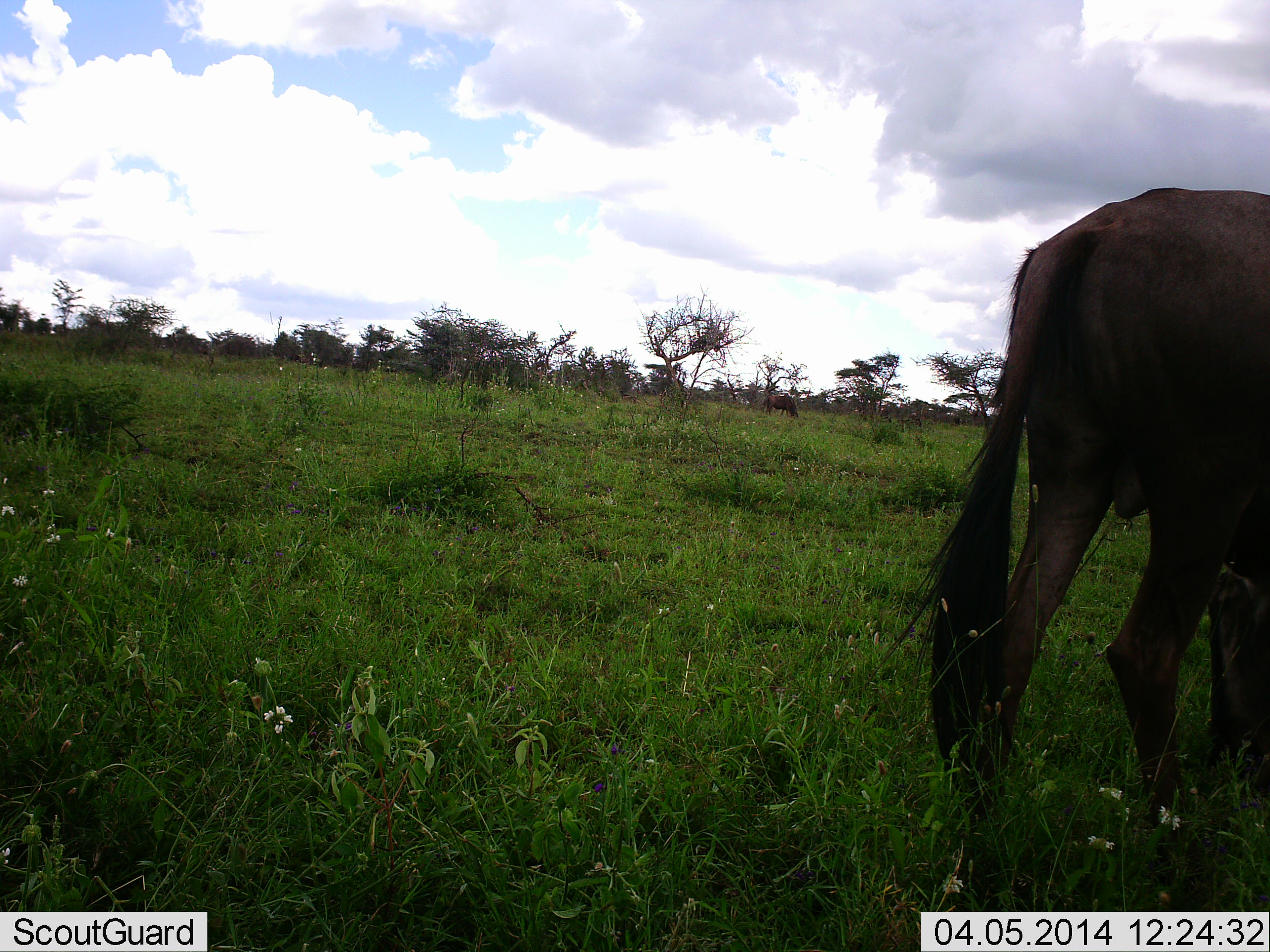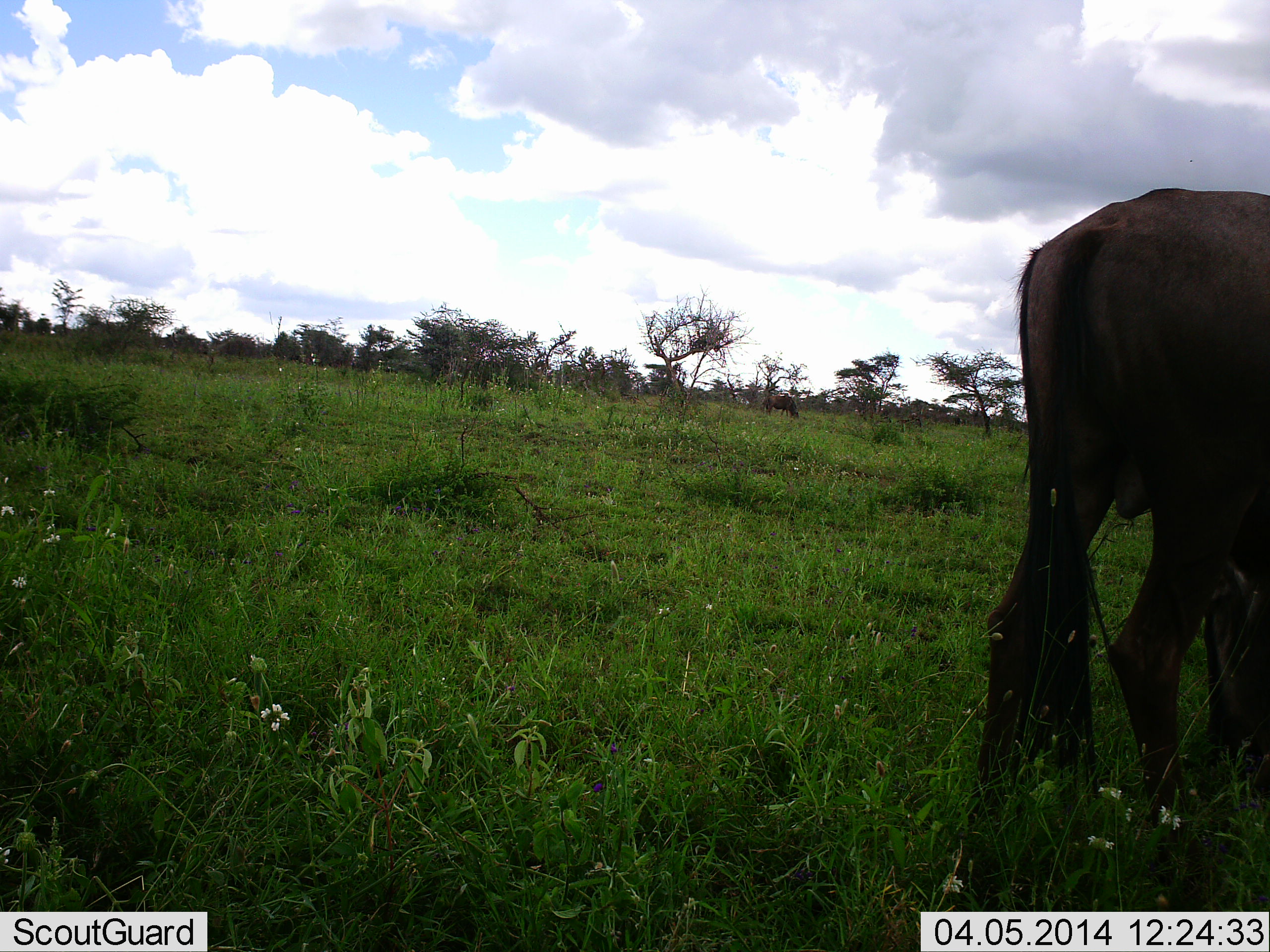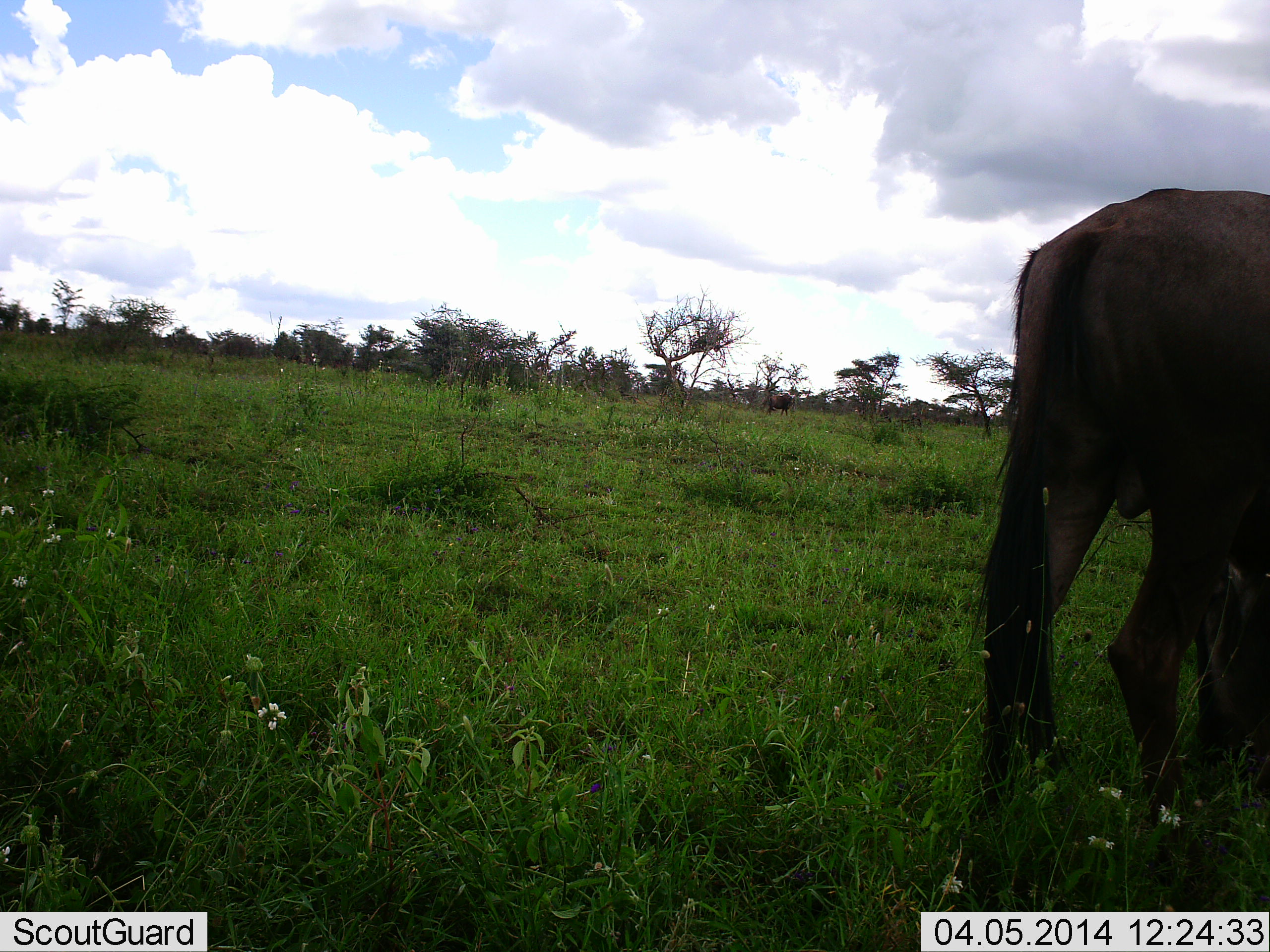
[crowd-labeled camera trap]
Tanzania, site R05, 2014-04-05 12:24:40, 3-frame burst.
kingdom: Animalia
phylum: Chordata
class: Mammalia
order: Artiodactyla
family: Bovidae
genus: Connochaetes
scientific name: Connochaetes taurinus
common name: blue wildebeest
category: wildebeest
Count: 1.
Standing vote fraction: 40%.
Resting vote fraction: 10%.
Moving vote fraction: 0%.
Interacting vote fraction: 0%.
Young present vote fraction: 0%.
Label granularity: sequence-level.